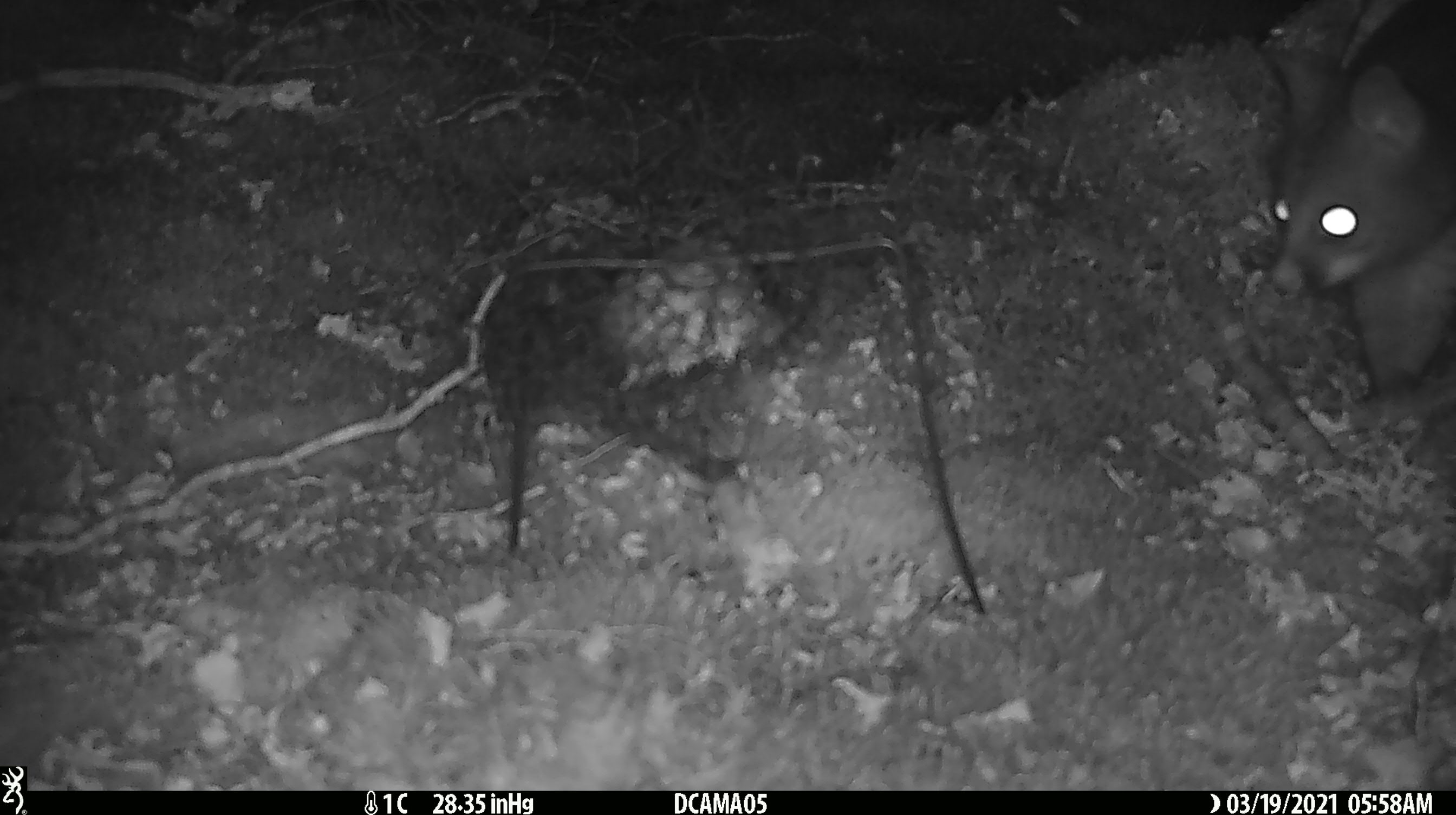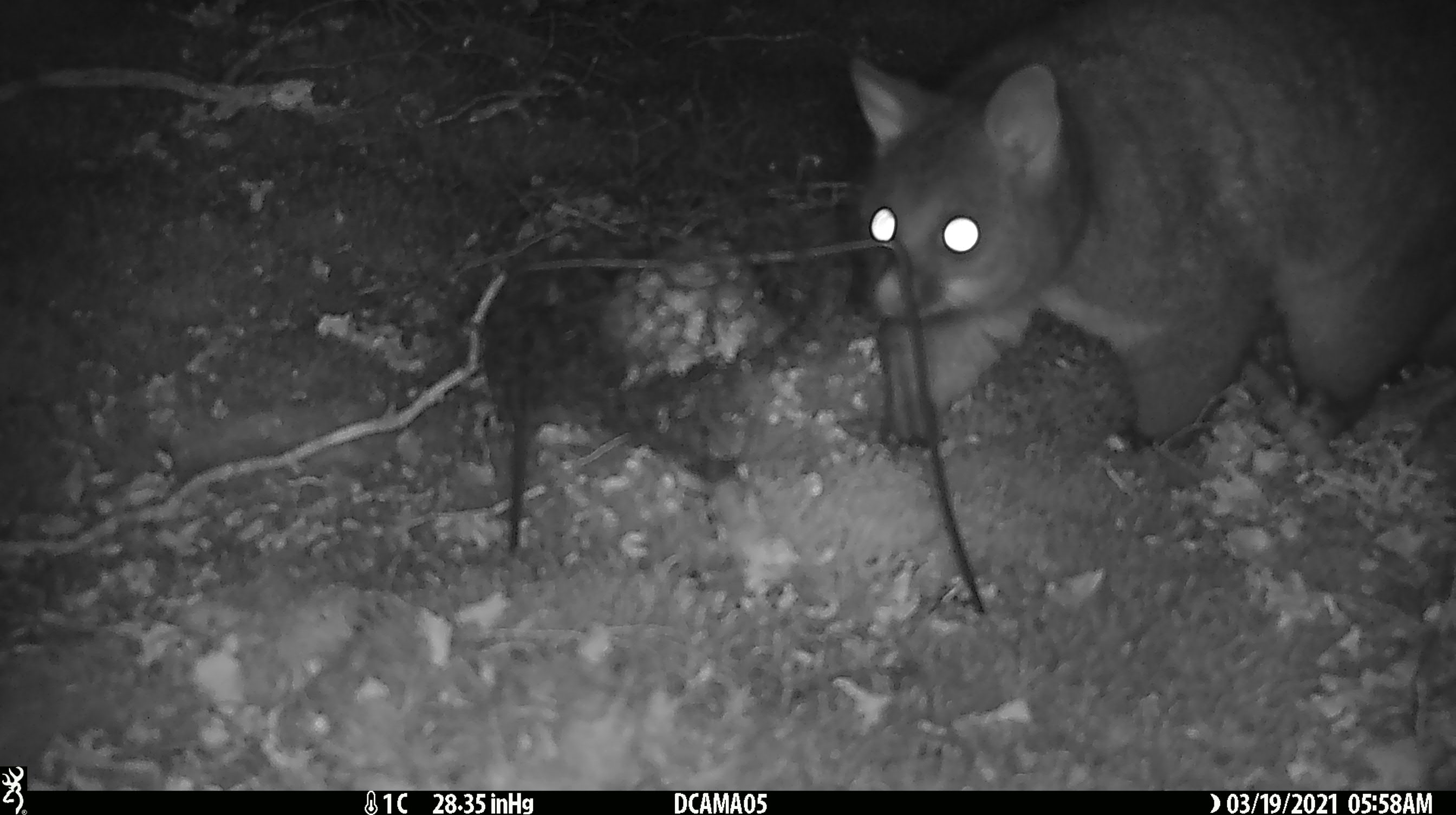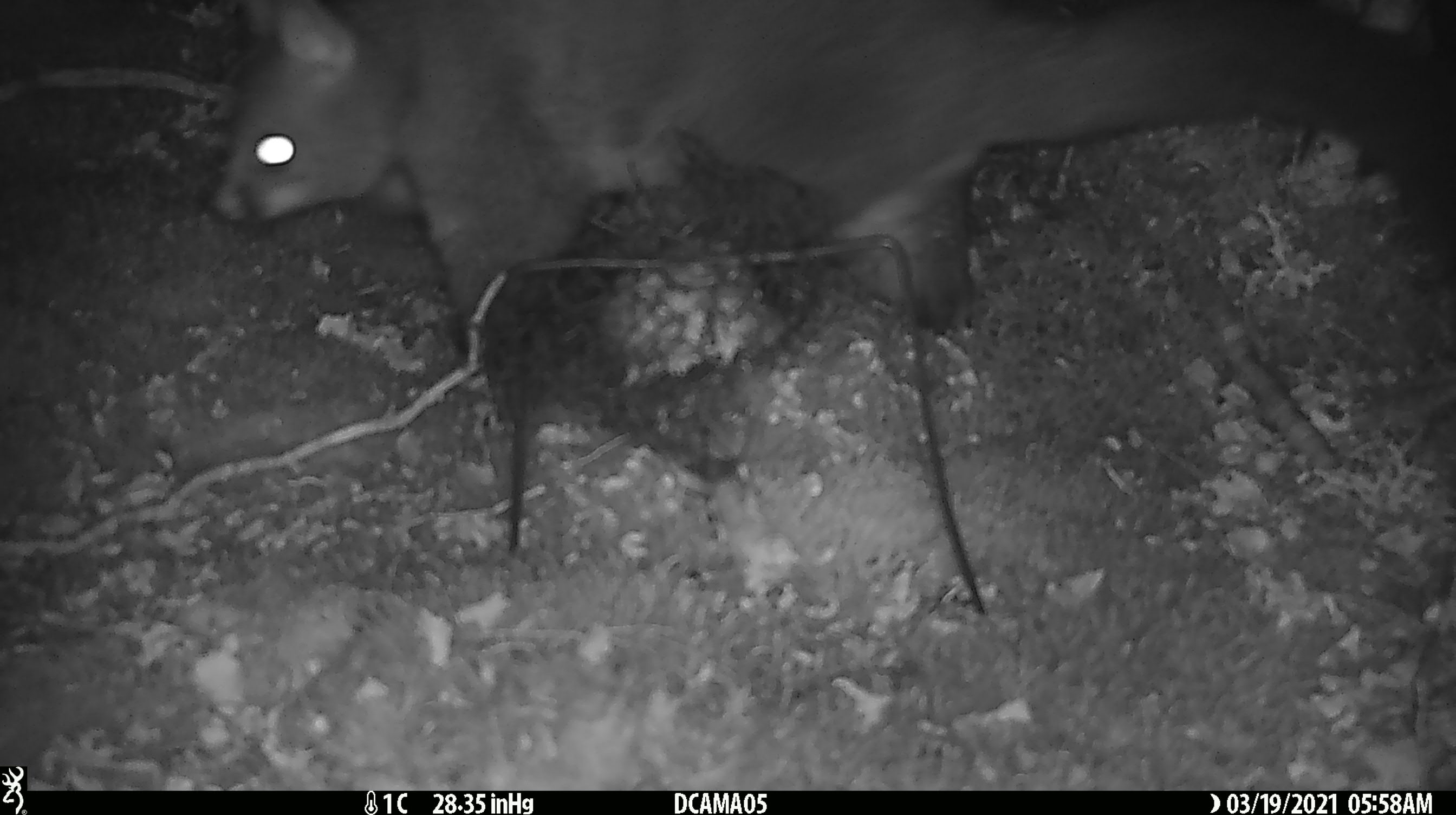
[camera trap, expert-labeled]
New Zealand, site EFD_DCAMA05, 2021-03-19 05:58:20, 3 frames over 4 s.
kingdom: Animalia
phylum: Chordata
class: Mammalia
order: Diprotodontia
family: Phalangeridae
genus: Trichosurus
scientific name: Trichosurus vulpecula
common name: common brushtail possum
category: possum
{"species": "possum (common brushtail possum) (Trichosurus vulpecula)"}